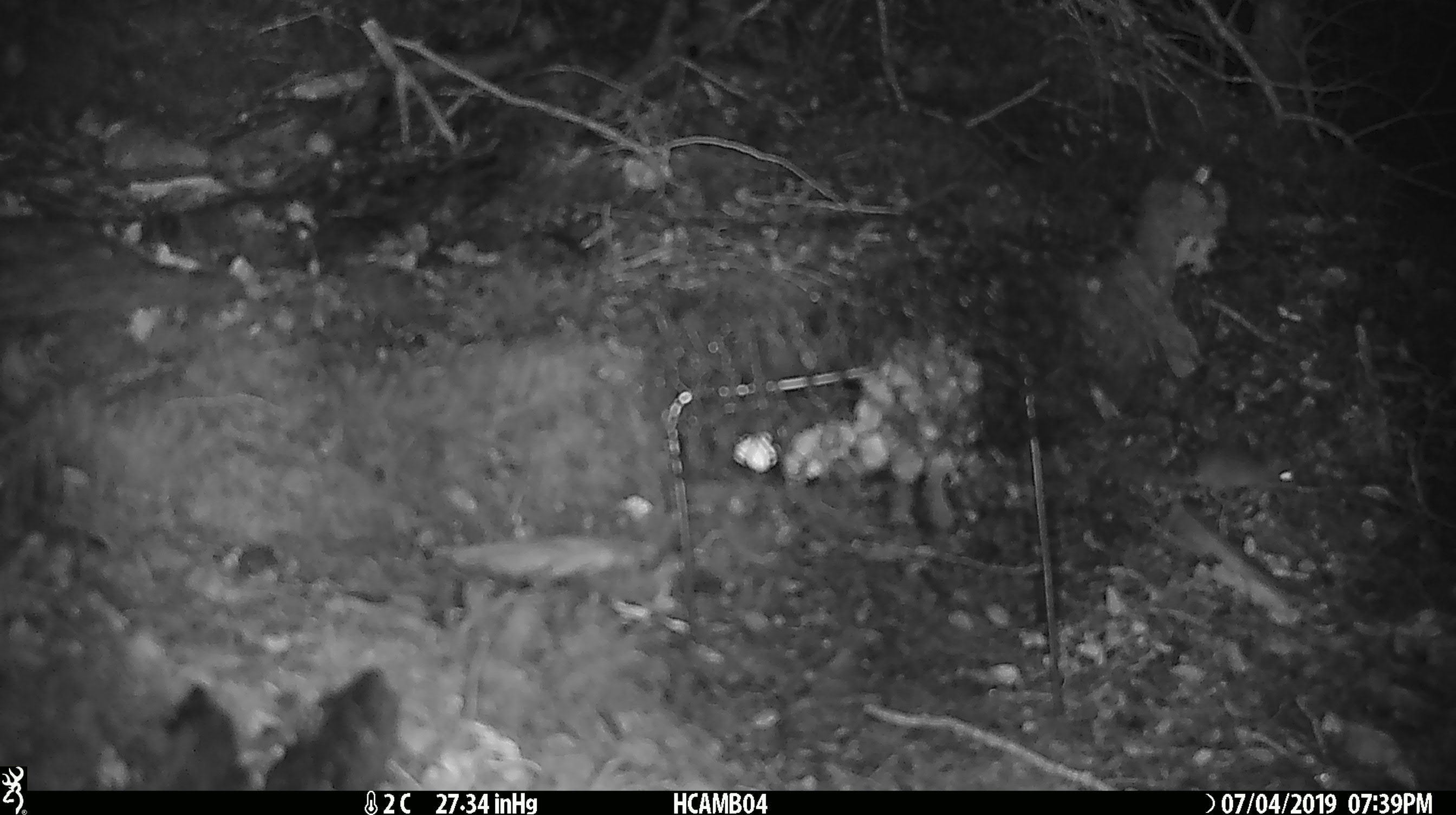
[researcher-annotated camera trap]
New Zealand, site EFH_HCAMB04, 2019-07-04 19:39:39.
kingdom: Animalia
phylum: Chordata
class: Mammalia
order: Rodentia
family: Muridae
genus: Mus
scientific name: Mus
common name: mouse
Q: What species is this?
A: Mouse (Mus).